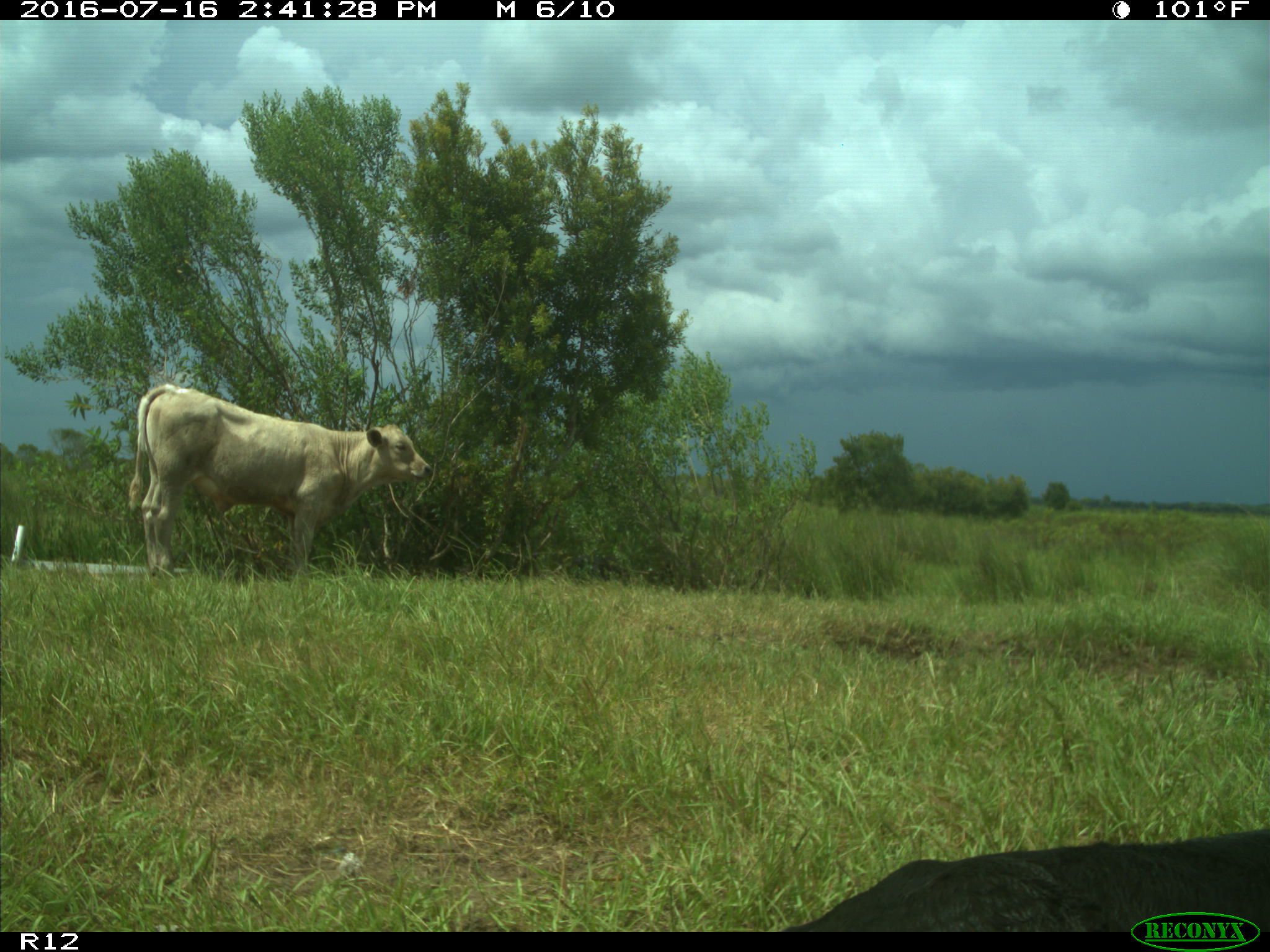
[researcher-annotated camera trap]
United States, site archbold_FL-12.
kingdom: Animalia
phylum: Chordata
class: Mammalia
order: Artiodactyla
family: Bovidae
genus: Bos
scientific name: Bos taurus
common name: domestic cow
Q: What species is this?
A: Bos taurus (domestic cow).